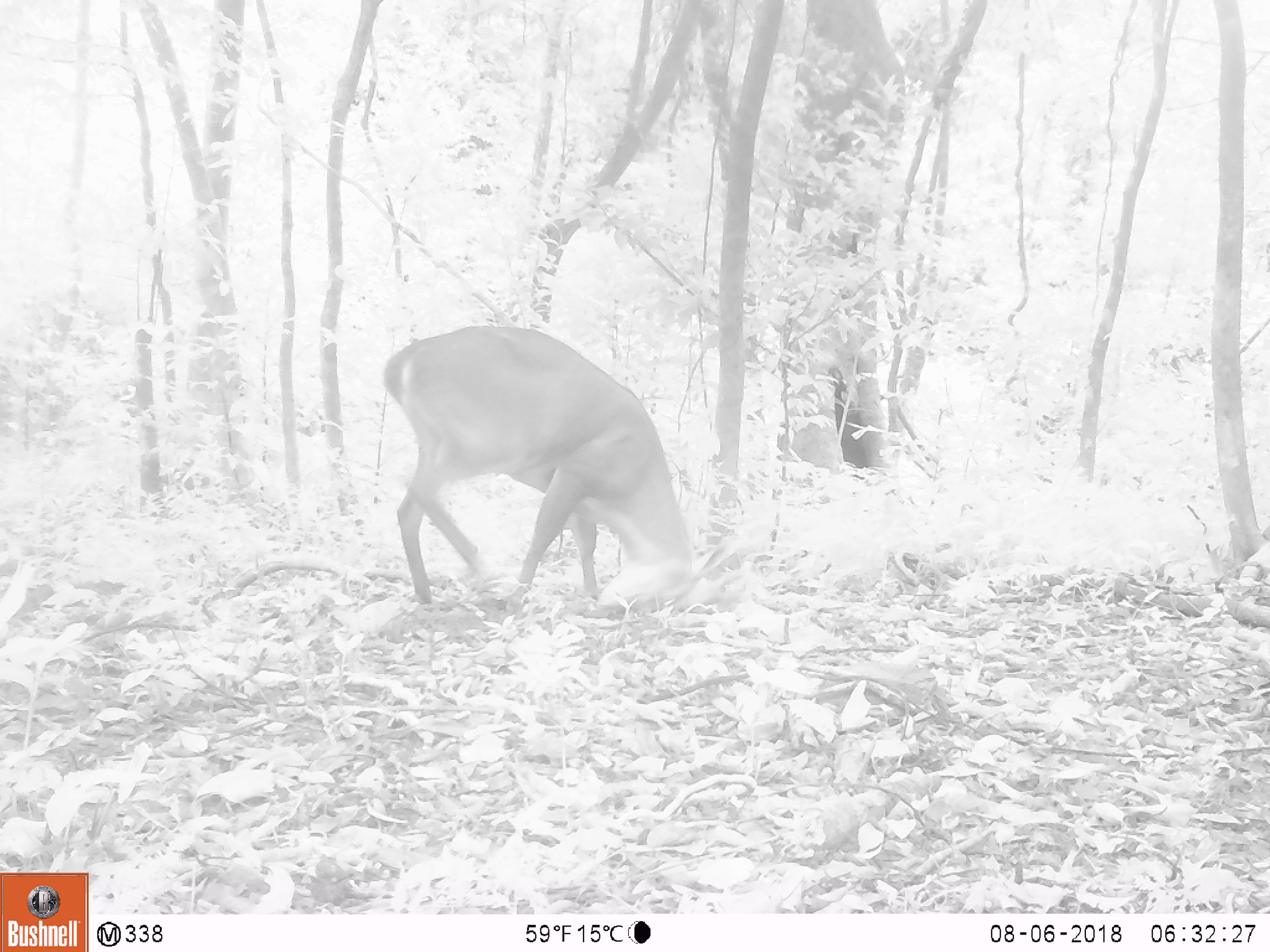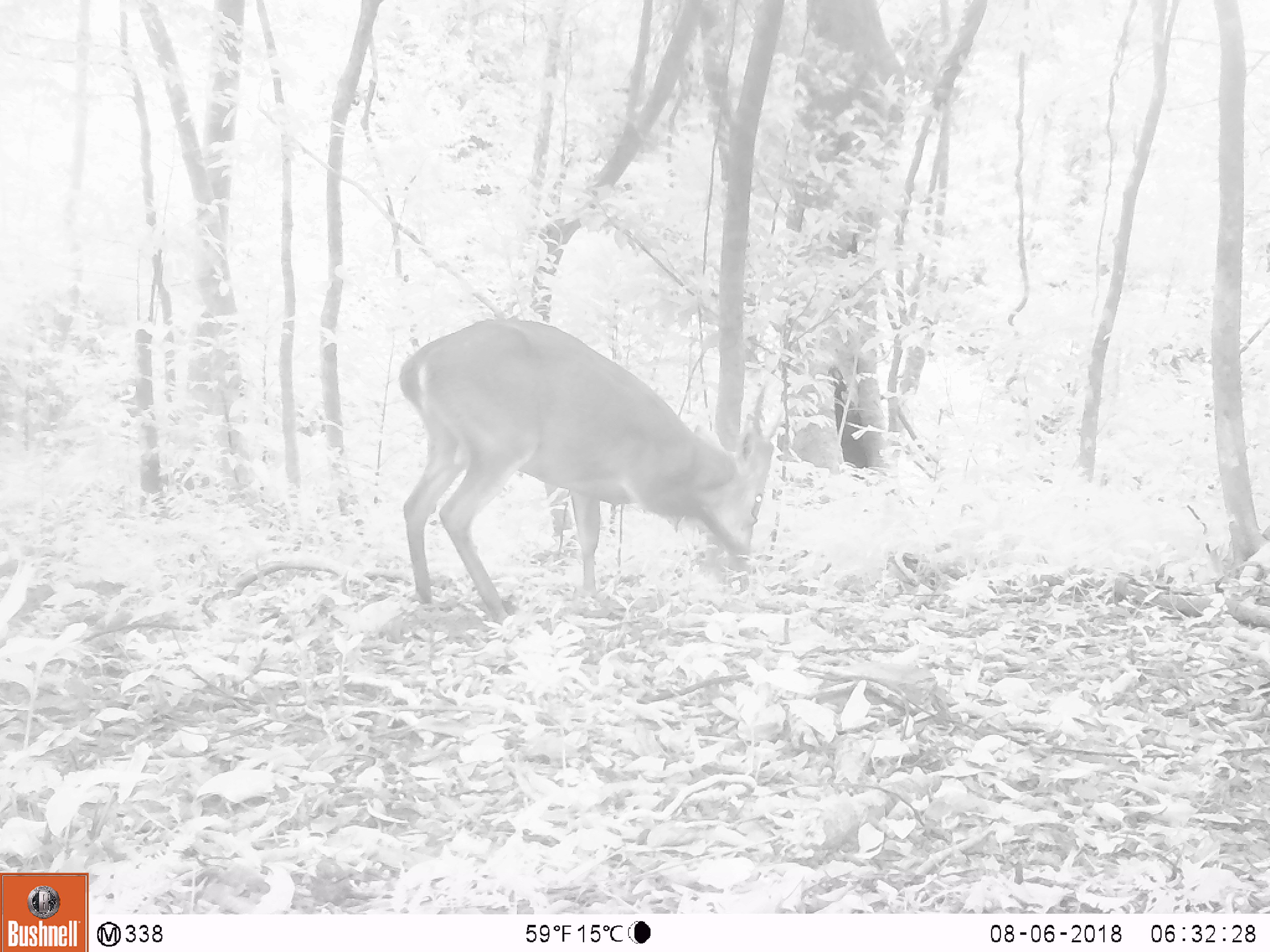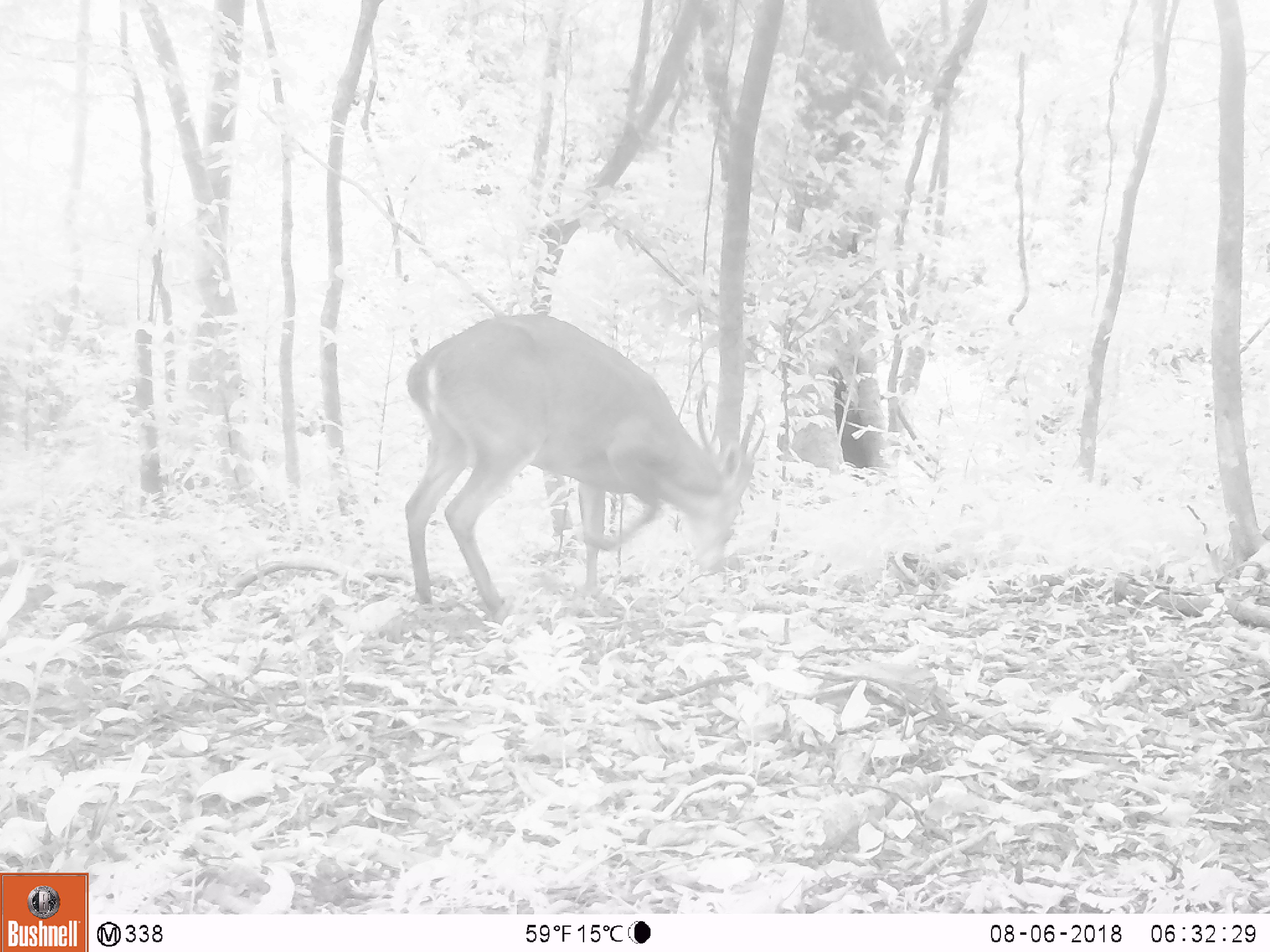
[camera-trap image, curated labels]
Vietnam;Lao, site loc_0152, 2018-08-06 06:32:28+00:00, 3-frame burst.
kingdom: Animalia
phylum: Chordata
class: Mammalia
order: Artiodactyla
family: Cervidae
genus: Muntiacus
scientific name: Muntiacus vuquangensis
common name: large-antlered muntjac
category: large antlered muntjac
Large antlered muntjac (large-antlered muntjac) (Muntiacus vuquangensis). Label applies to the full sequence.